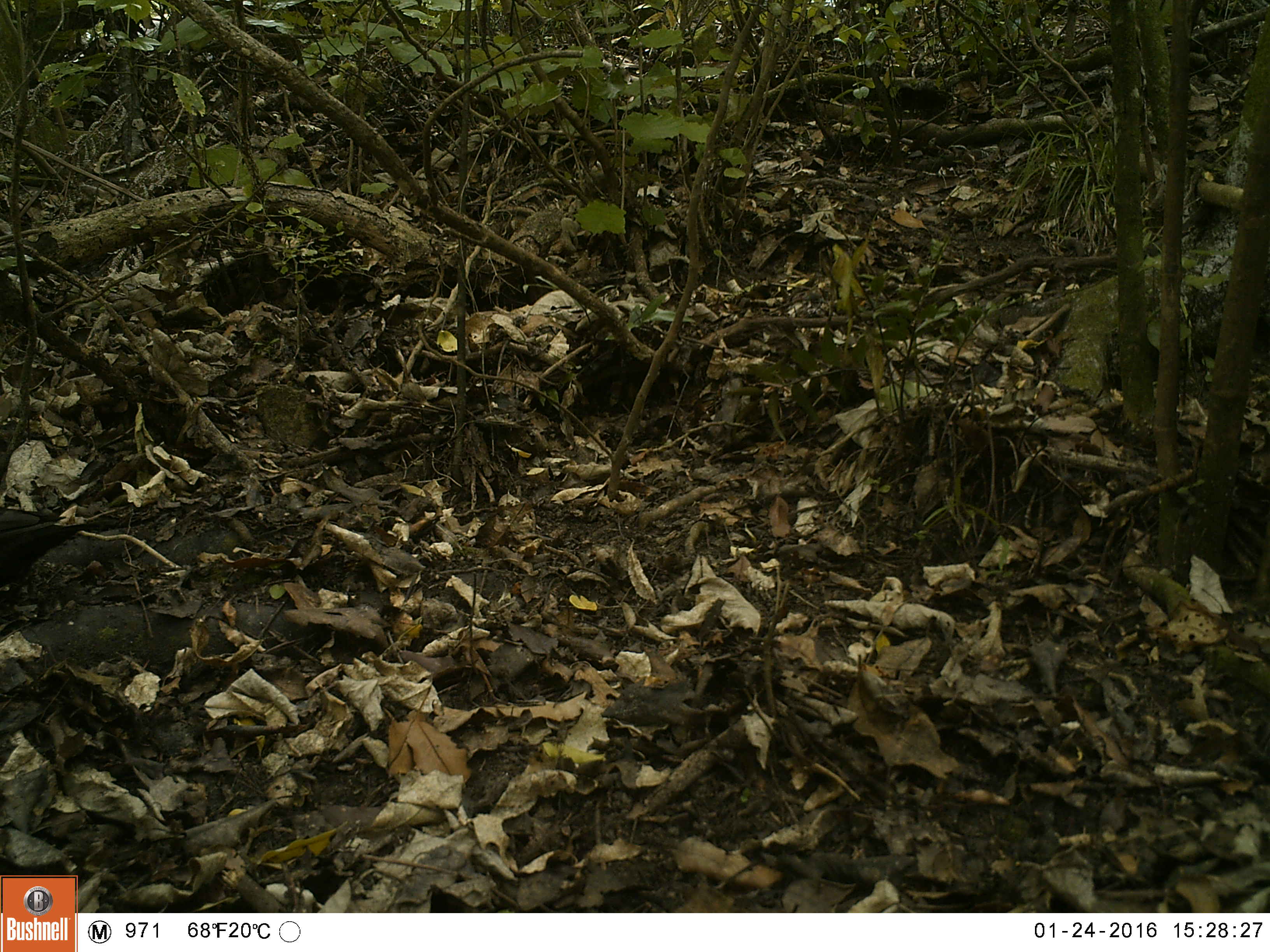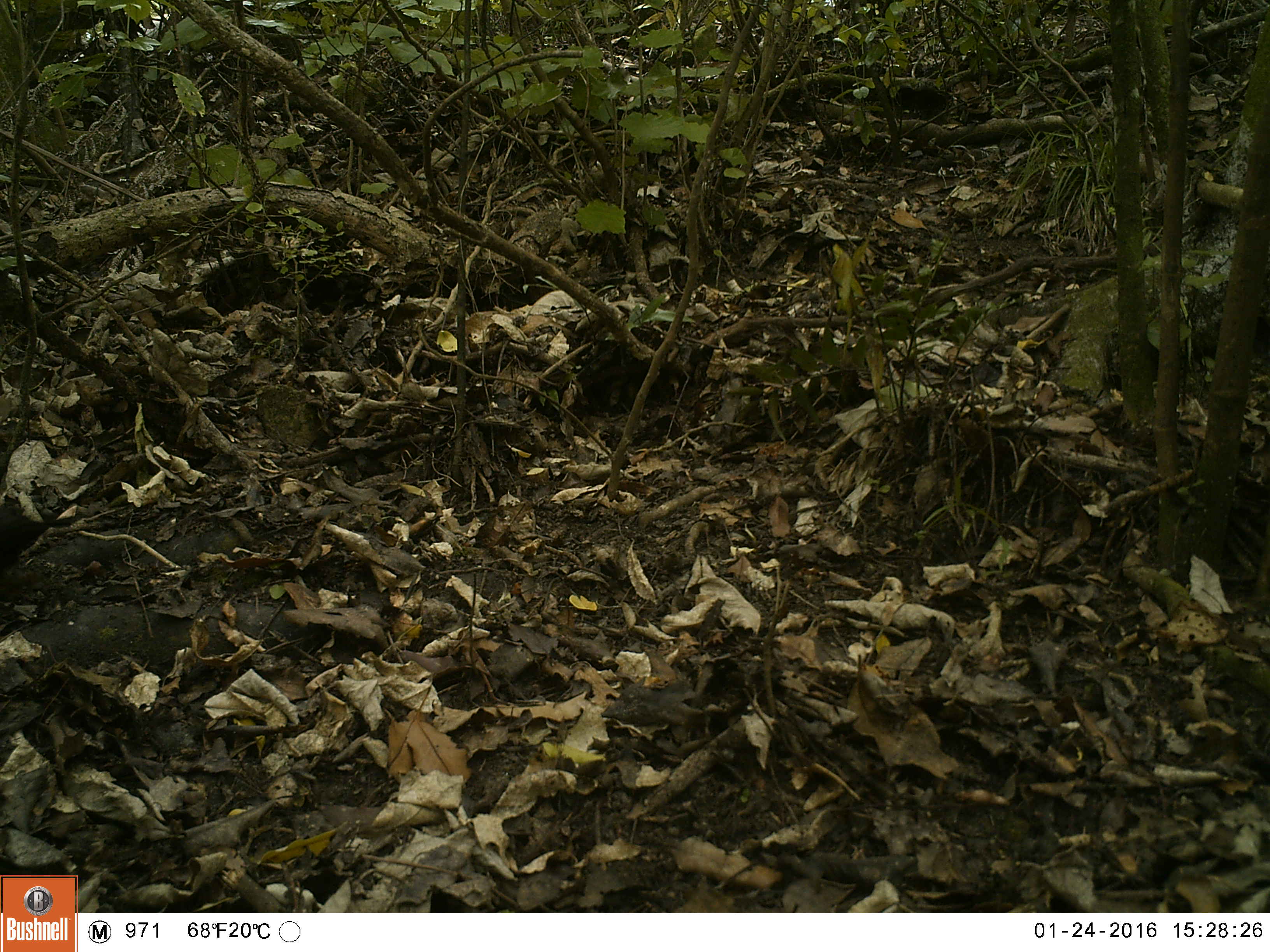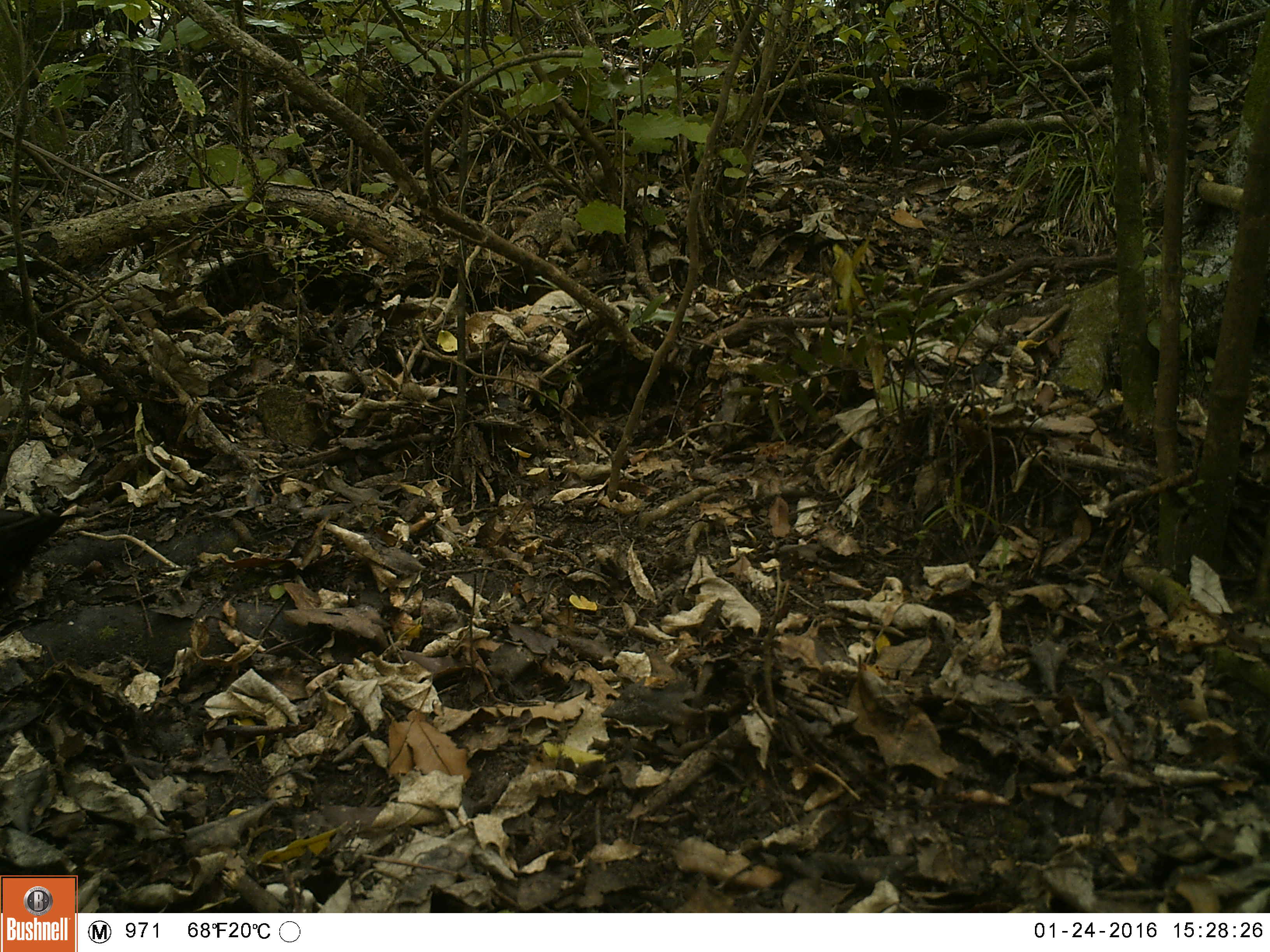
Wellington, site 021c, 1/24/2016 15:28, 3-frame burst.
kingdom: Animalia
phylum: Chordata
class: Aves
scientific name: Aves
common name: bird